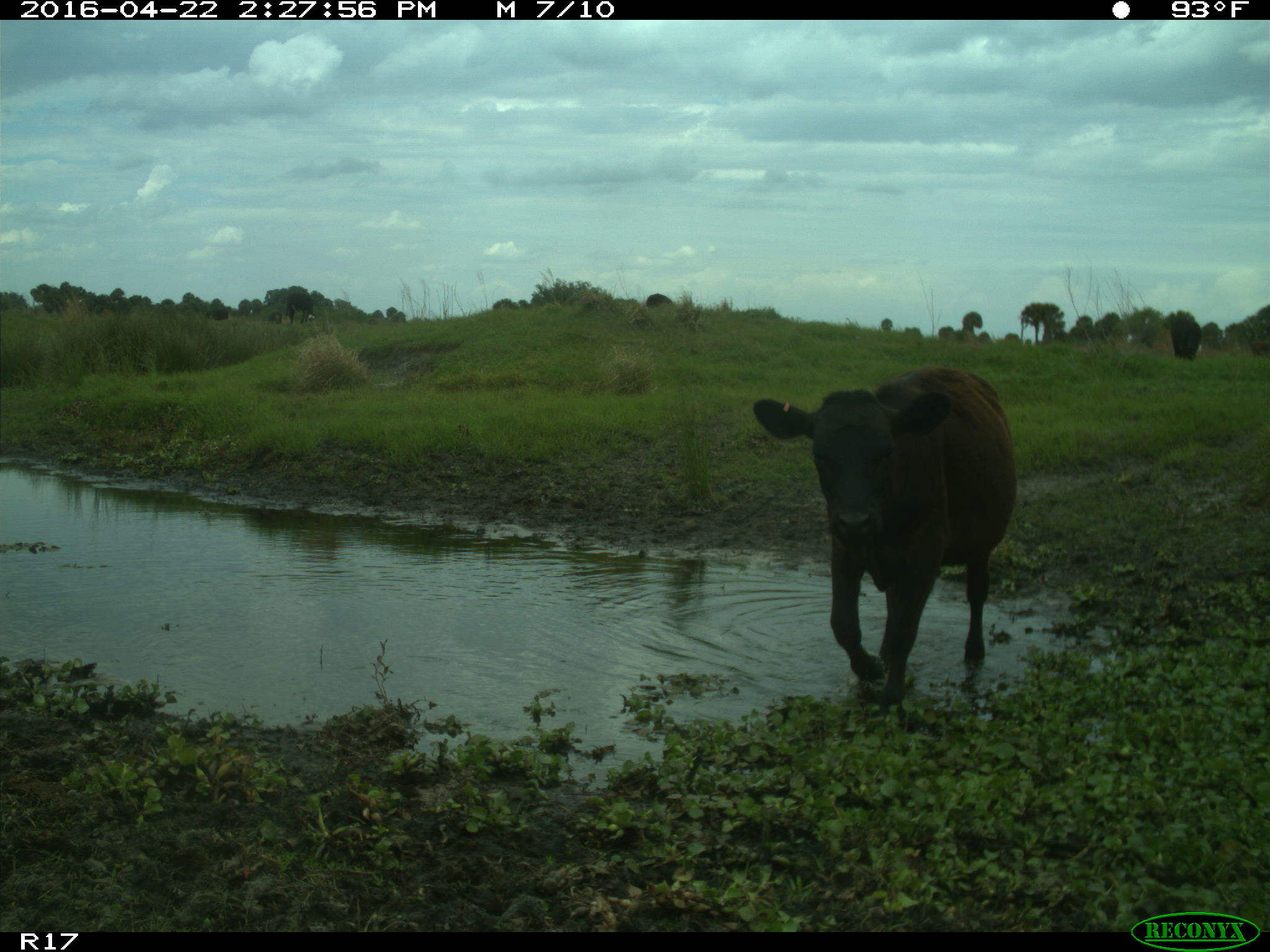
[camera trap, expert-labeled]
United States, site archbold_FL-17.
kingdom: Animalia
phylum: Chordata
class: Mammalia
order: Artiodactyla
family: Bovidae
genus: Bos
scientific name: Bos taurus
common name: domestic cow